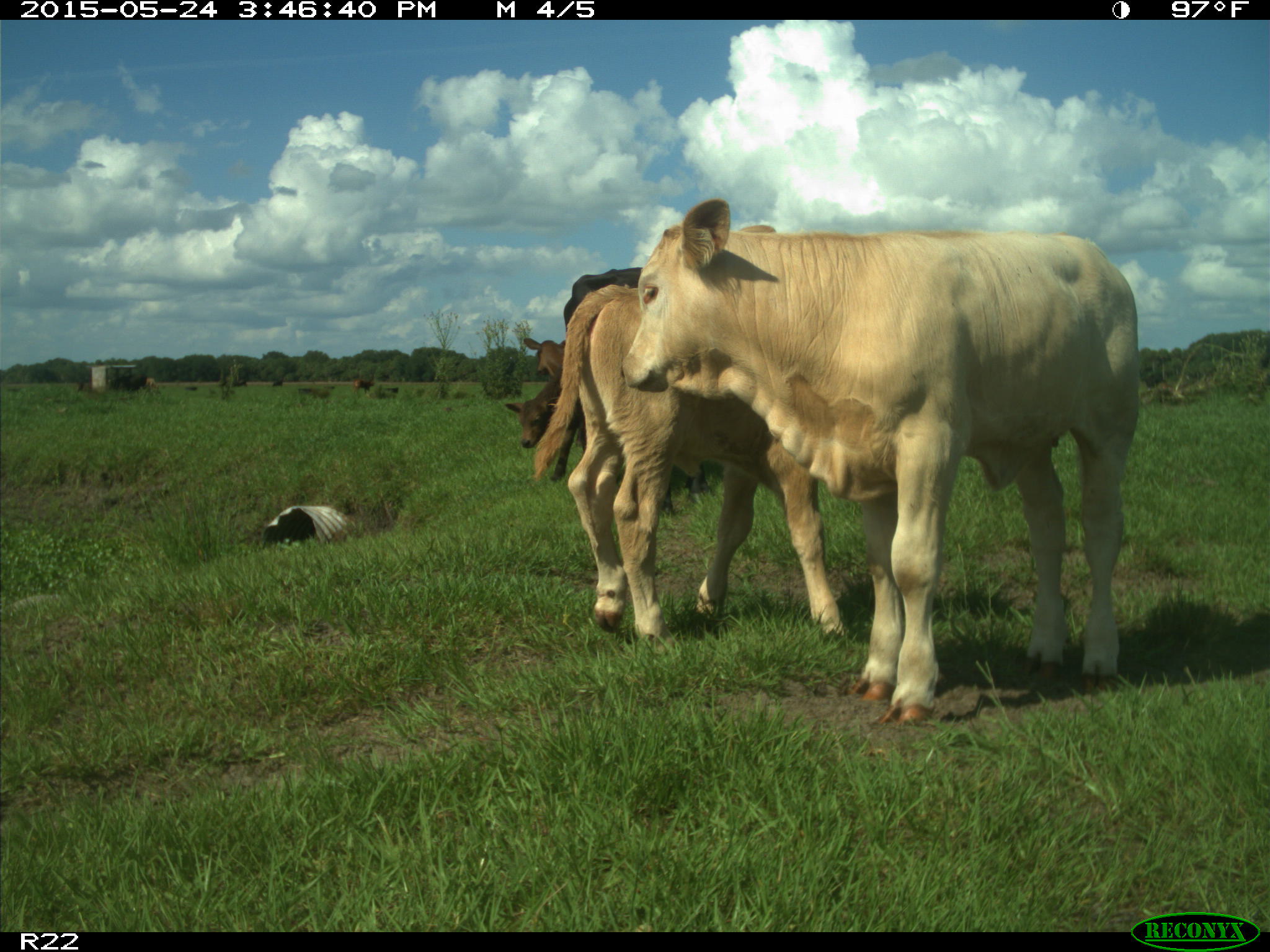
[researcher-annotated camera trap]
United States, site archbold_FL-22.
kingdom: Animalia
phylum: Chordata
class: Mammalia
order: Artiodactyla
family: Bovidae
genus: Bos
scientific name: Bos taurus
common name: domestic cow